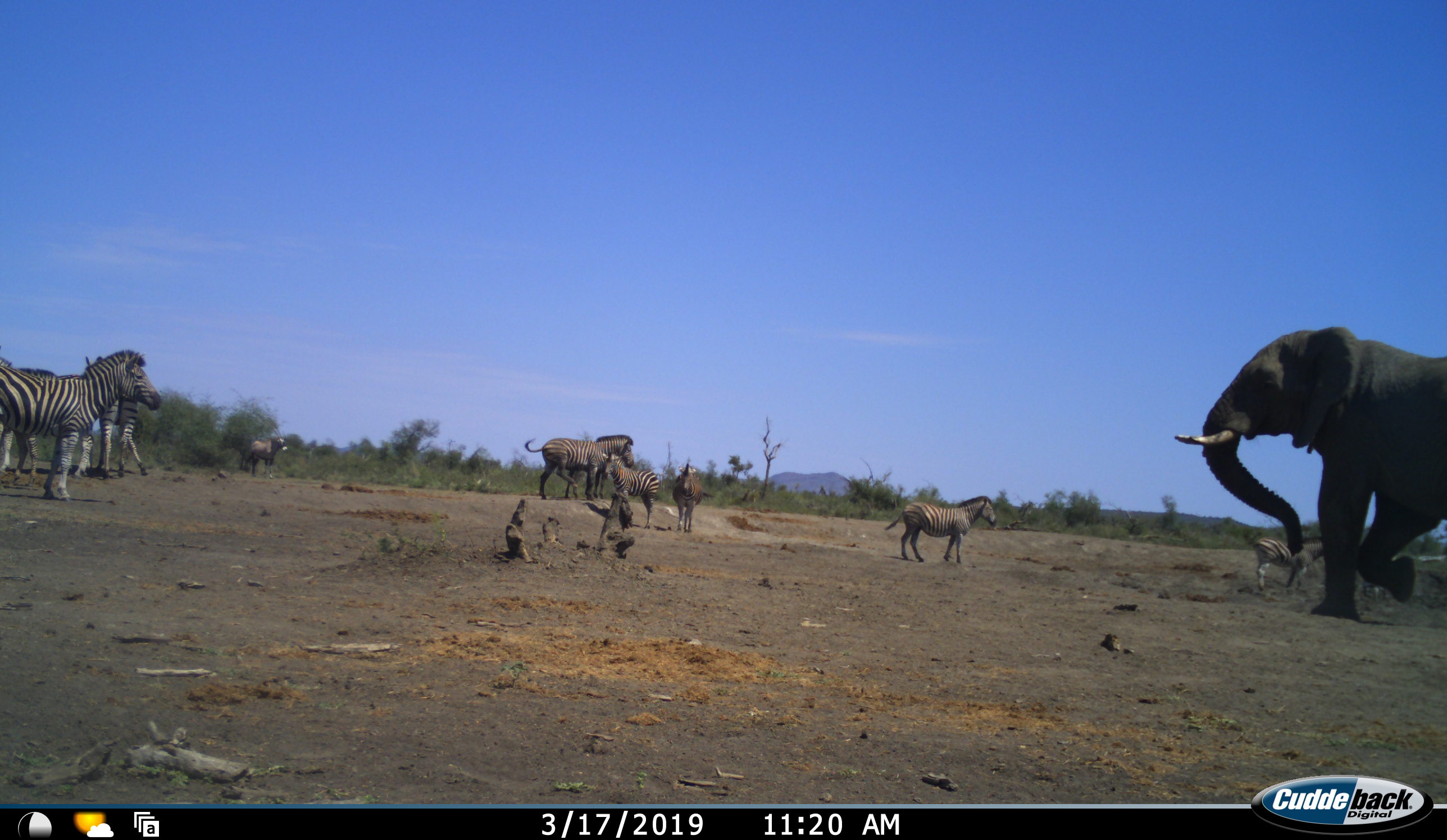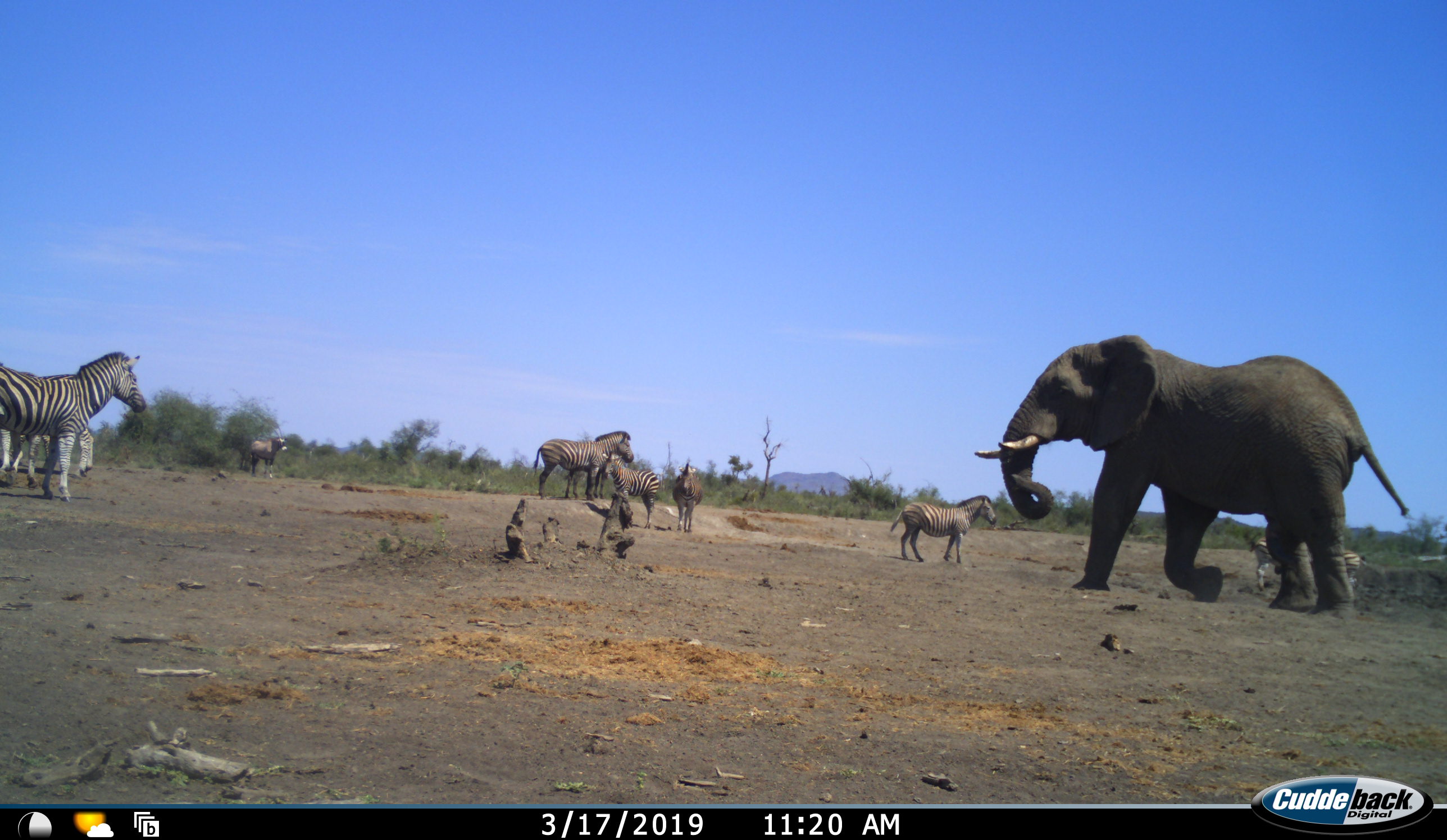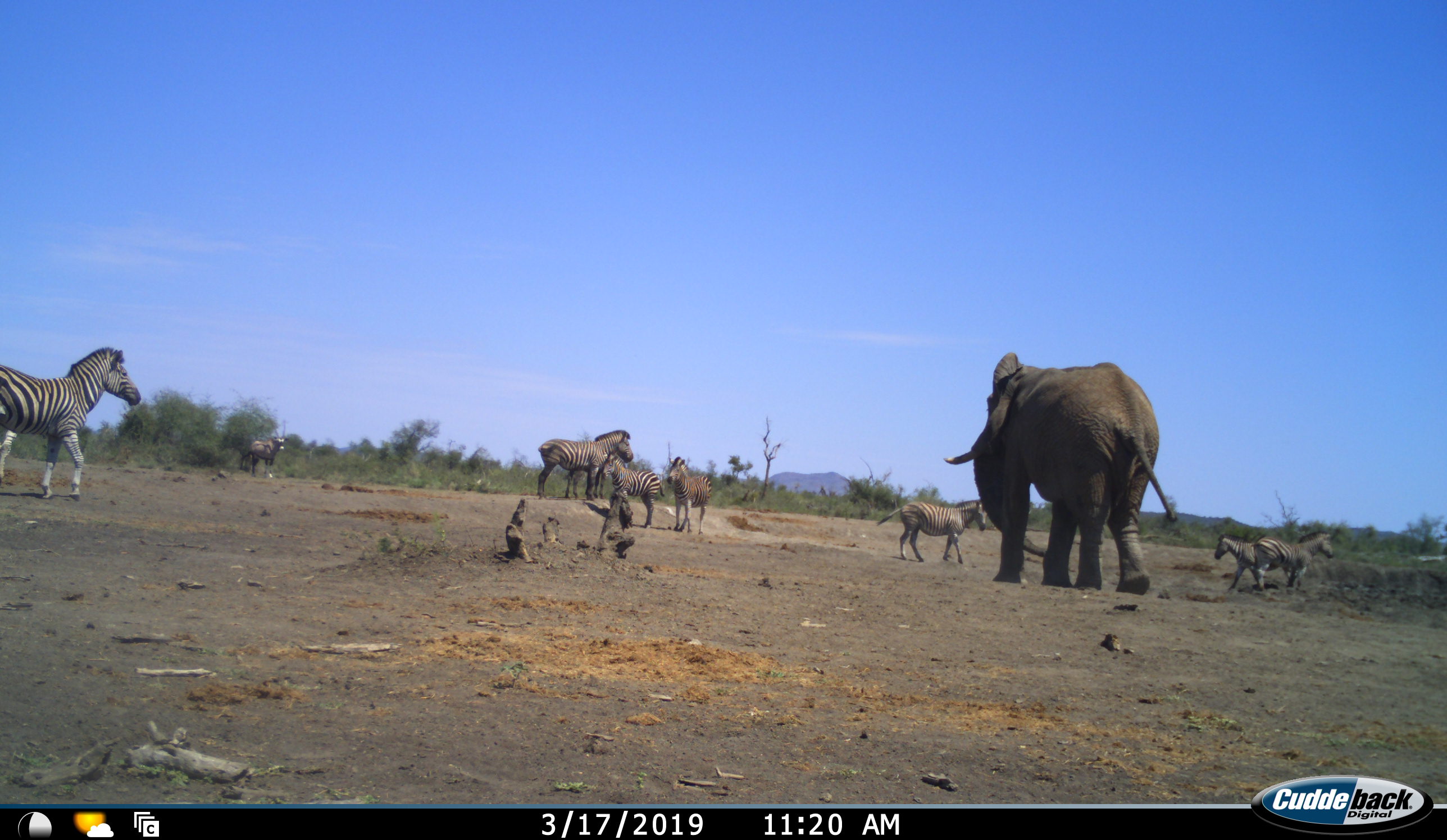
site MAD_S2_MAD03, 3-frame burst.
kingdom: Animalia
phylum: Chordata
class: Mammalia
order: Proboscidea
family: Elephantidae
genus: Loxodonta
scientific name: Loxodonta africana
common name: african bush elephant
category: elephant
Elephant (african bush elephant) (Loxodonta africana), count 1. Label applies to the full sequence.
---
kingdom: Animalia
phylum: Chordata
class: Mammalia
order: Perissodactyla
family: Equidae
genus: Equus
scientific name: Equus quagga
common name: plains zebra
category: zebraplains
Zebraplains (plains zebra) (Equus quagga), count 10. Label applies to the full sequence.